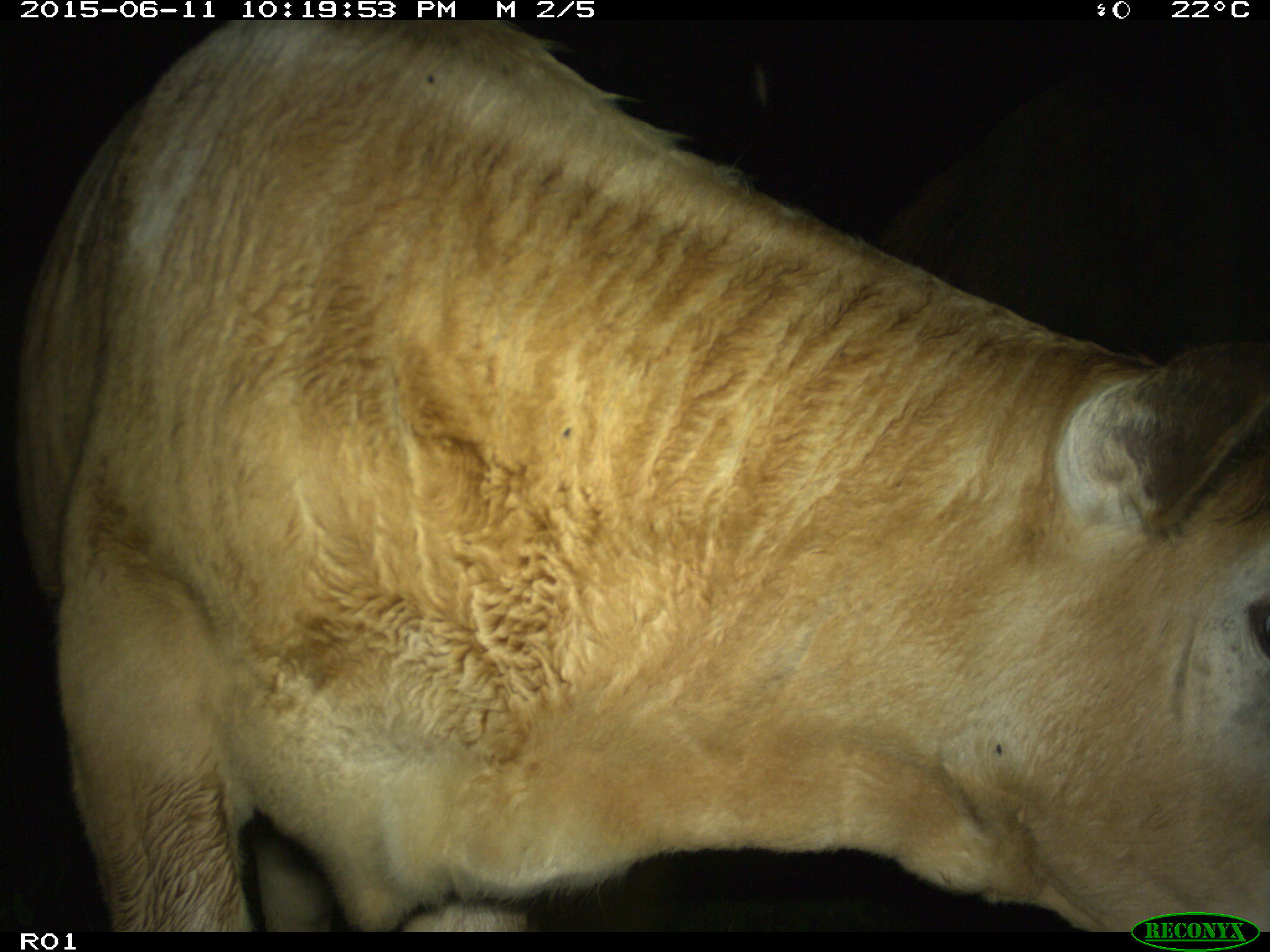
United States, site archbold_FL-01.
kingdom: Animalia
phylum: Chordata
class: Mammalia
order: Artiodactyla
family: Bovidae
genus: Bos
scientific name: Bos taurus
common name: domestic cow